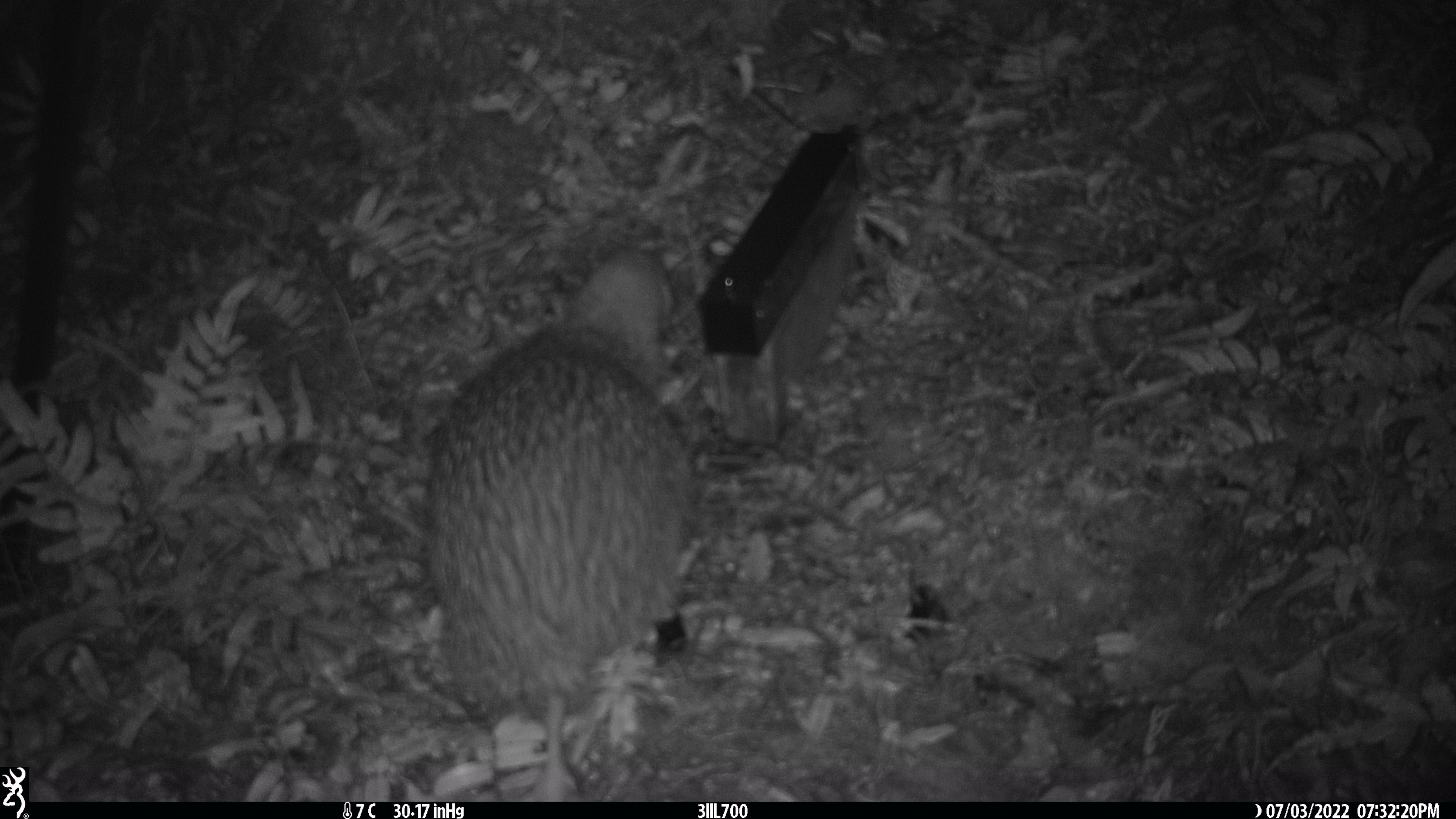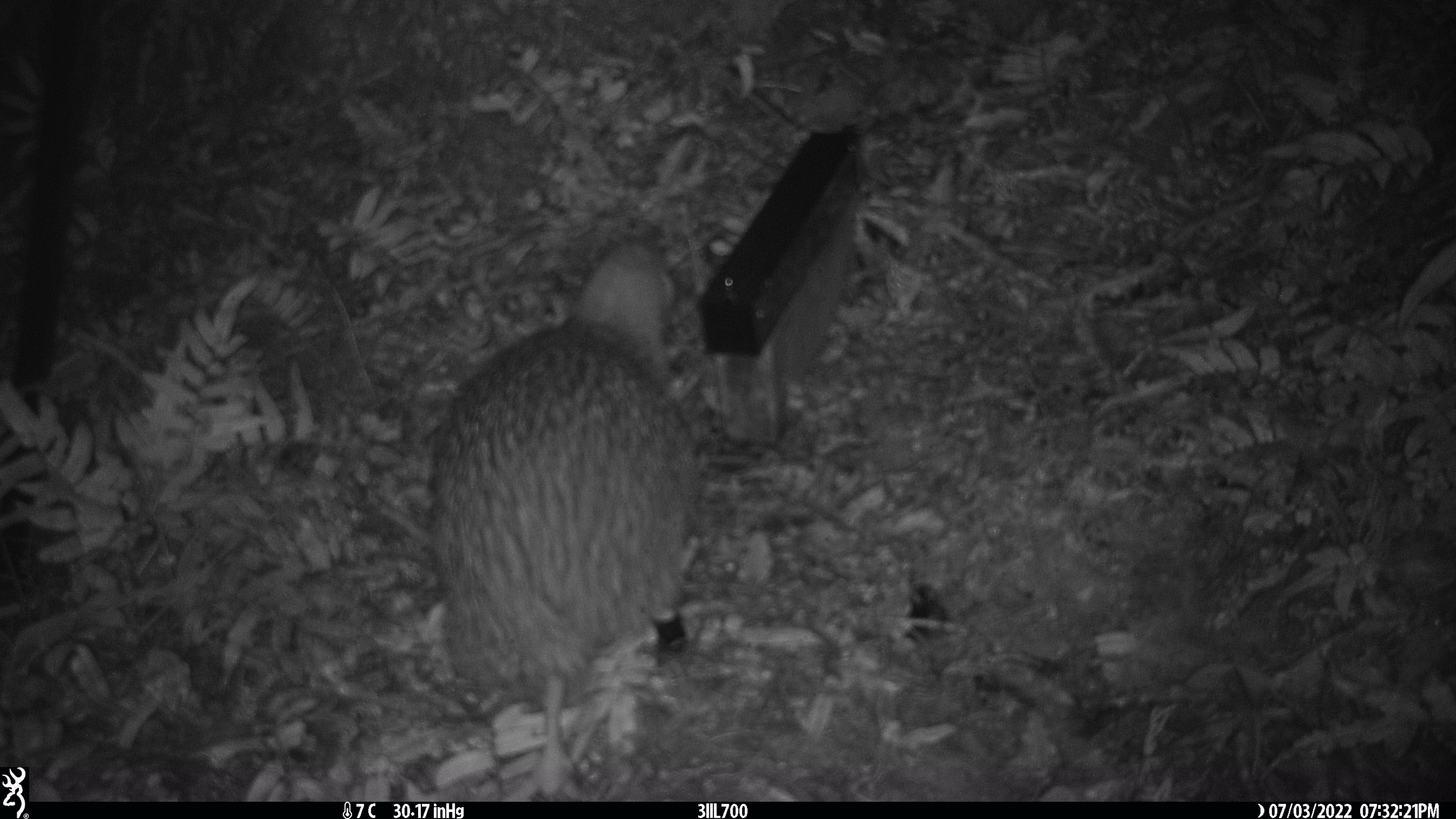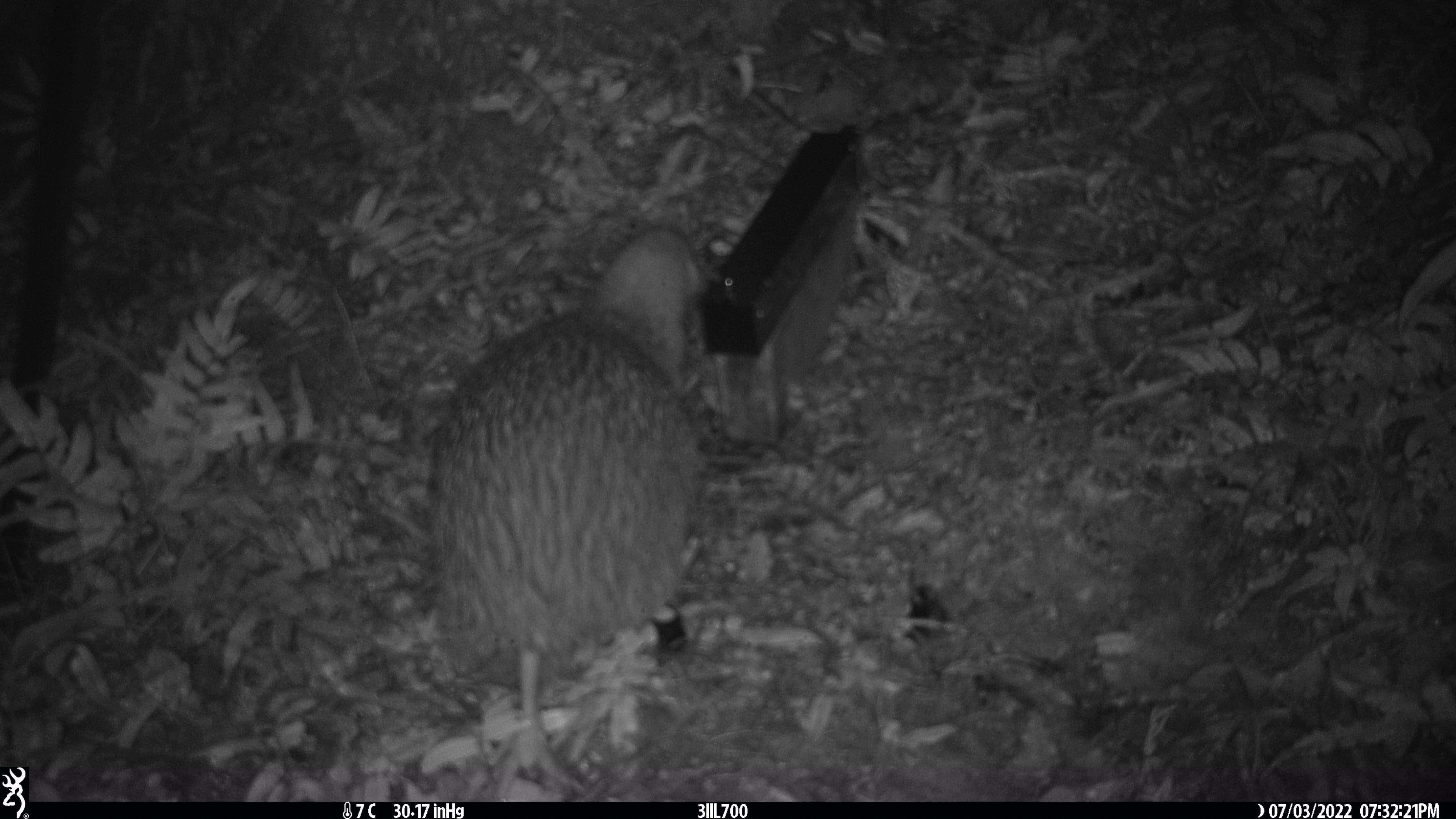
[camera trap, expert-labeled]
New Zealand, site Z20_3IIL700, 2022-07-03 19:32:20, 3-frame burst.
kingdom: Animalia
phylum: Chordata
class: Aves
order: Apterygiformes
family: Apterygidae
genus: Apteryx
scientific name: Apteryx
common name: kiwi